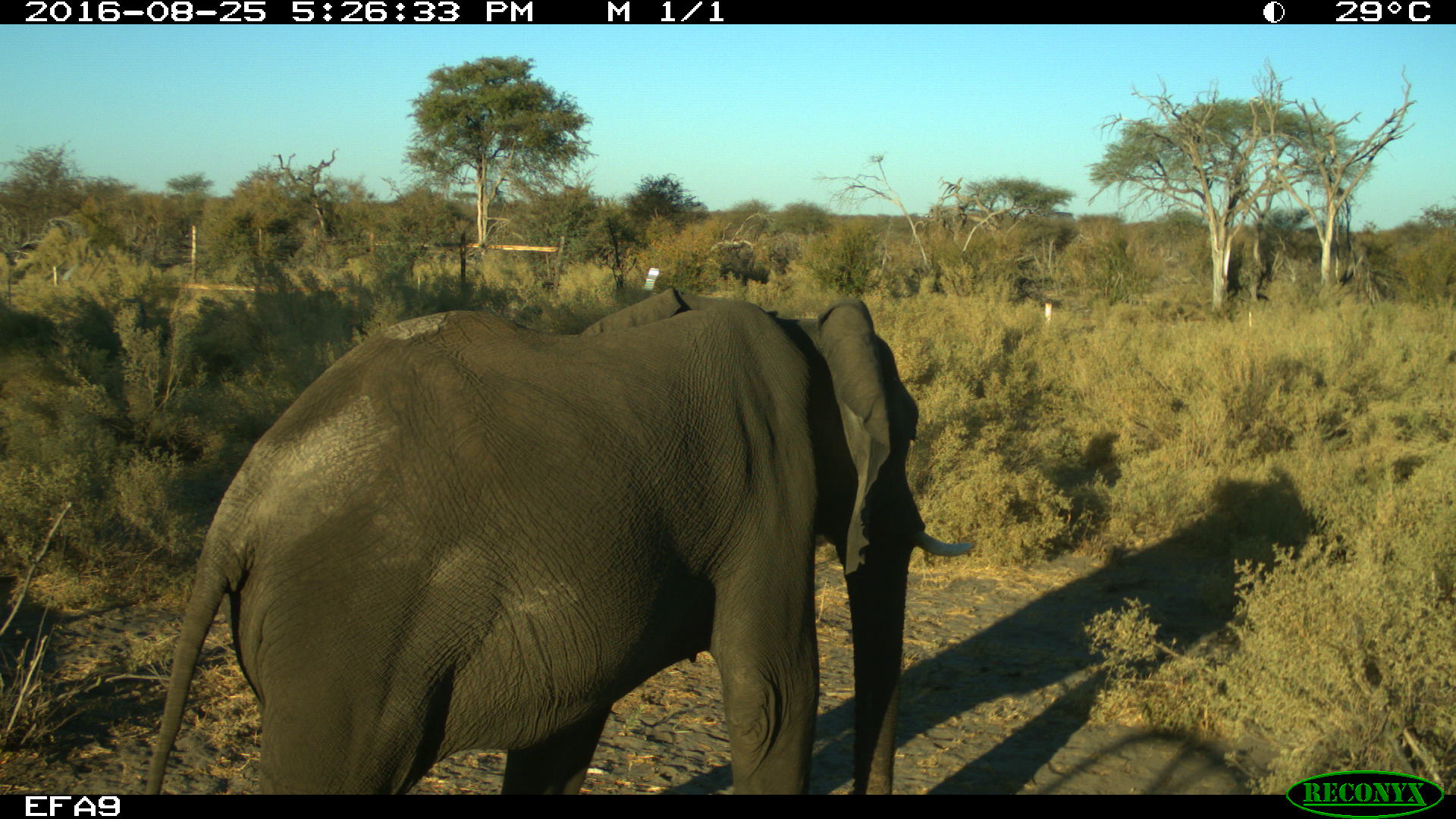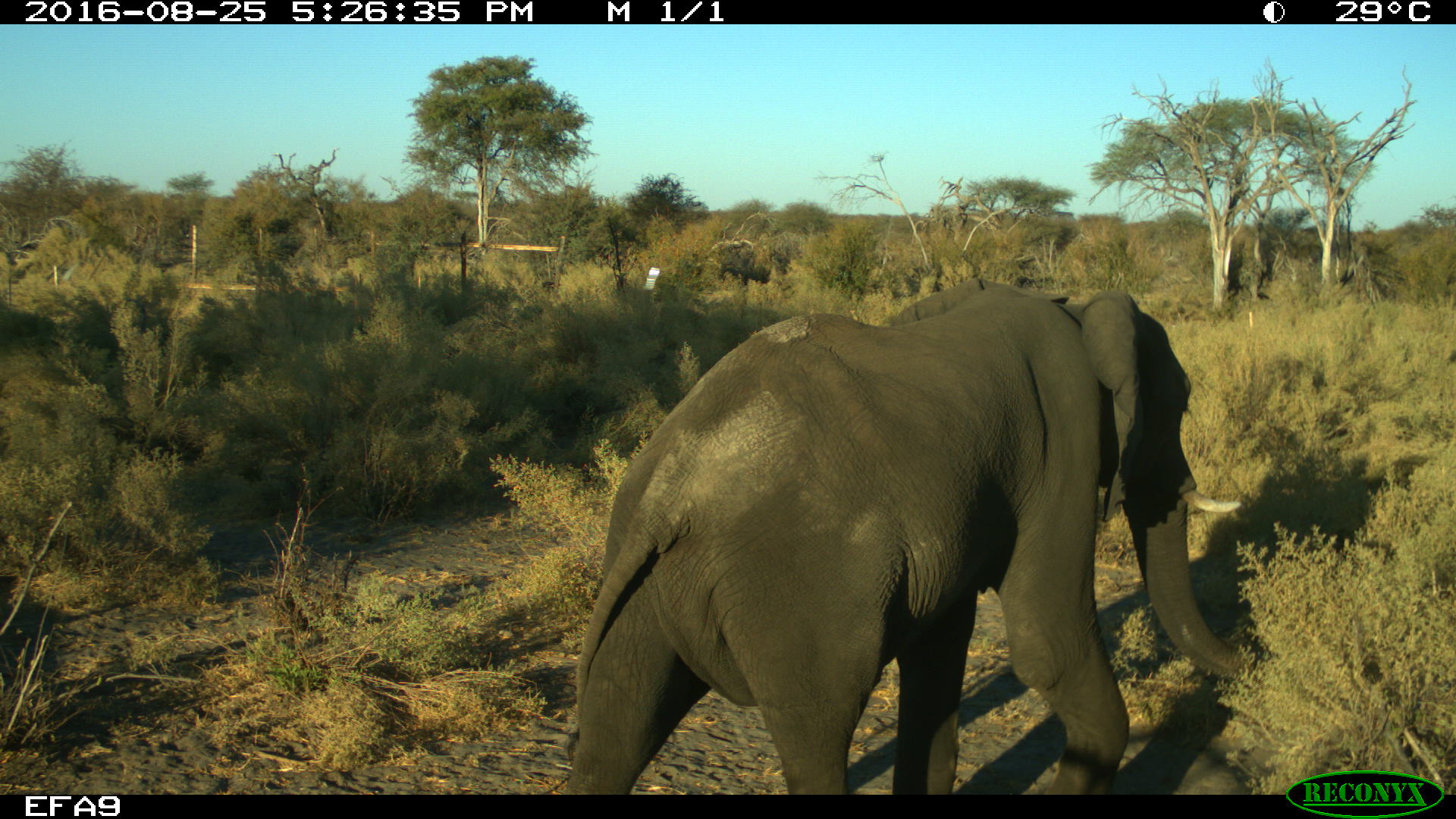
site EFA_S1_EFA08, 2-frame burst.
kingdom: Animalia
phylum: Chordata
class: Mammalia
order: Proboscidea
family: Elephantidae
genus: Loxodonta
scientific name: Loxodonta africana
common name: african bush elephant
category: elephant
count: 1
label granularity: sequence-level